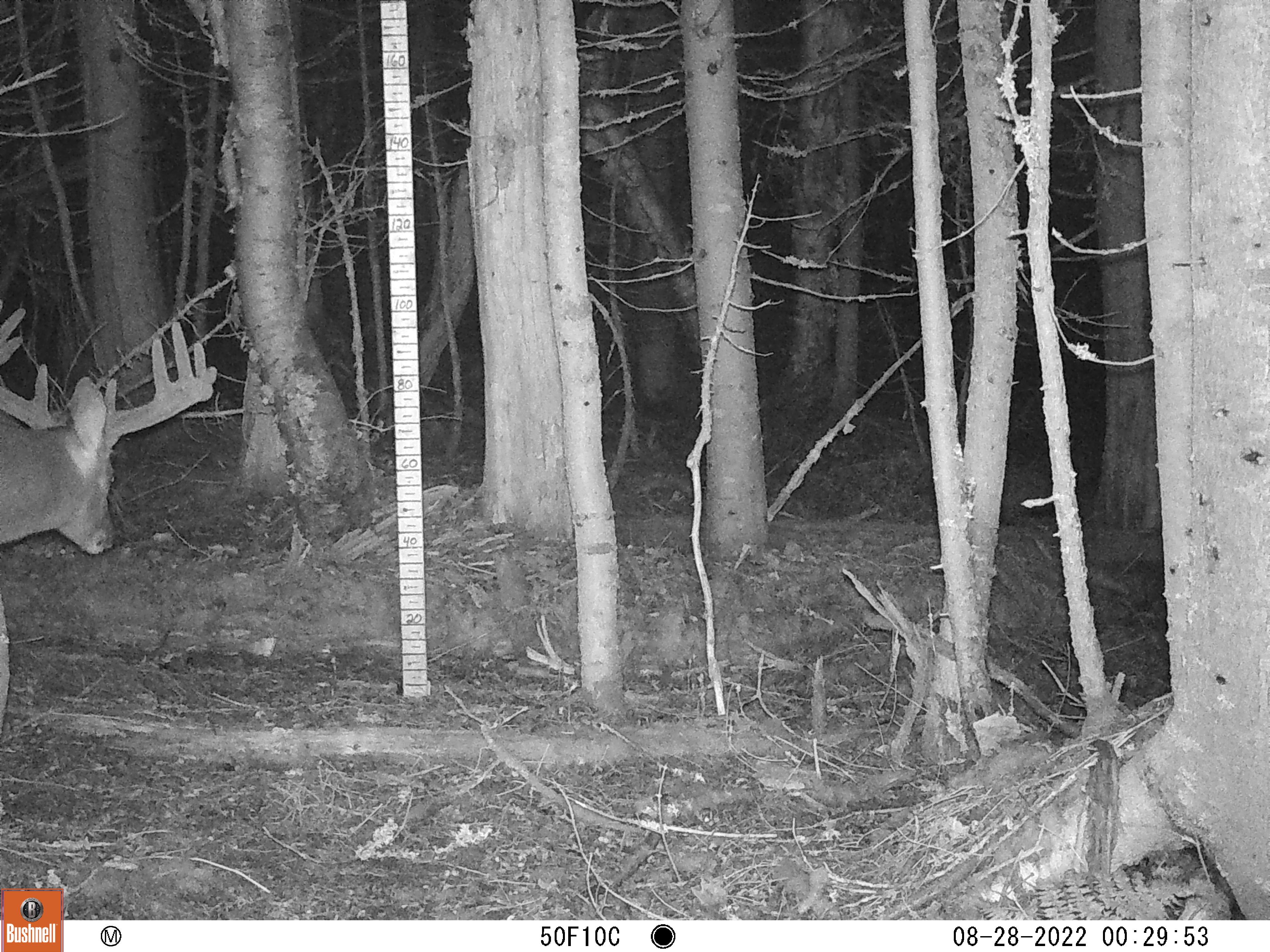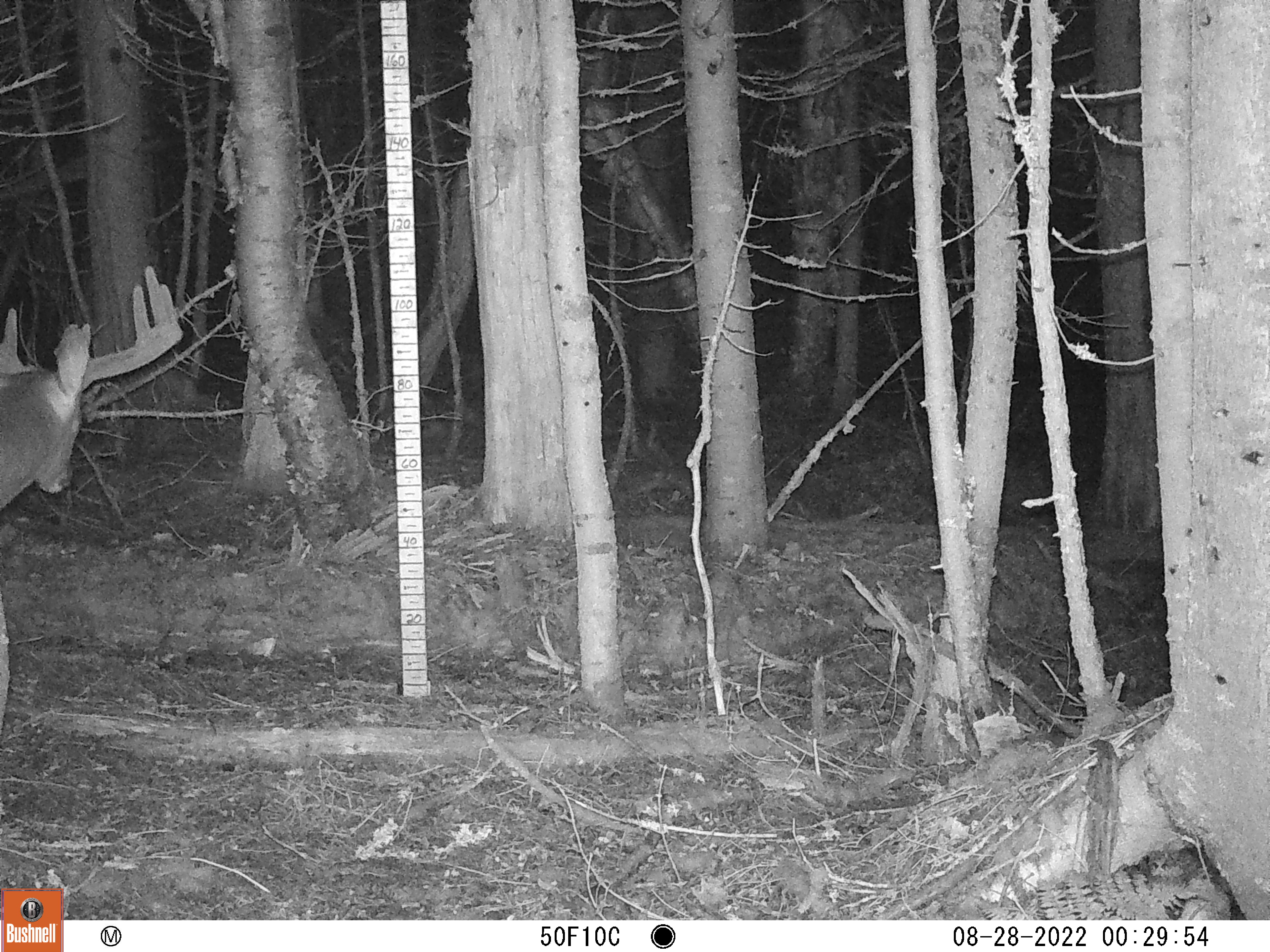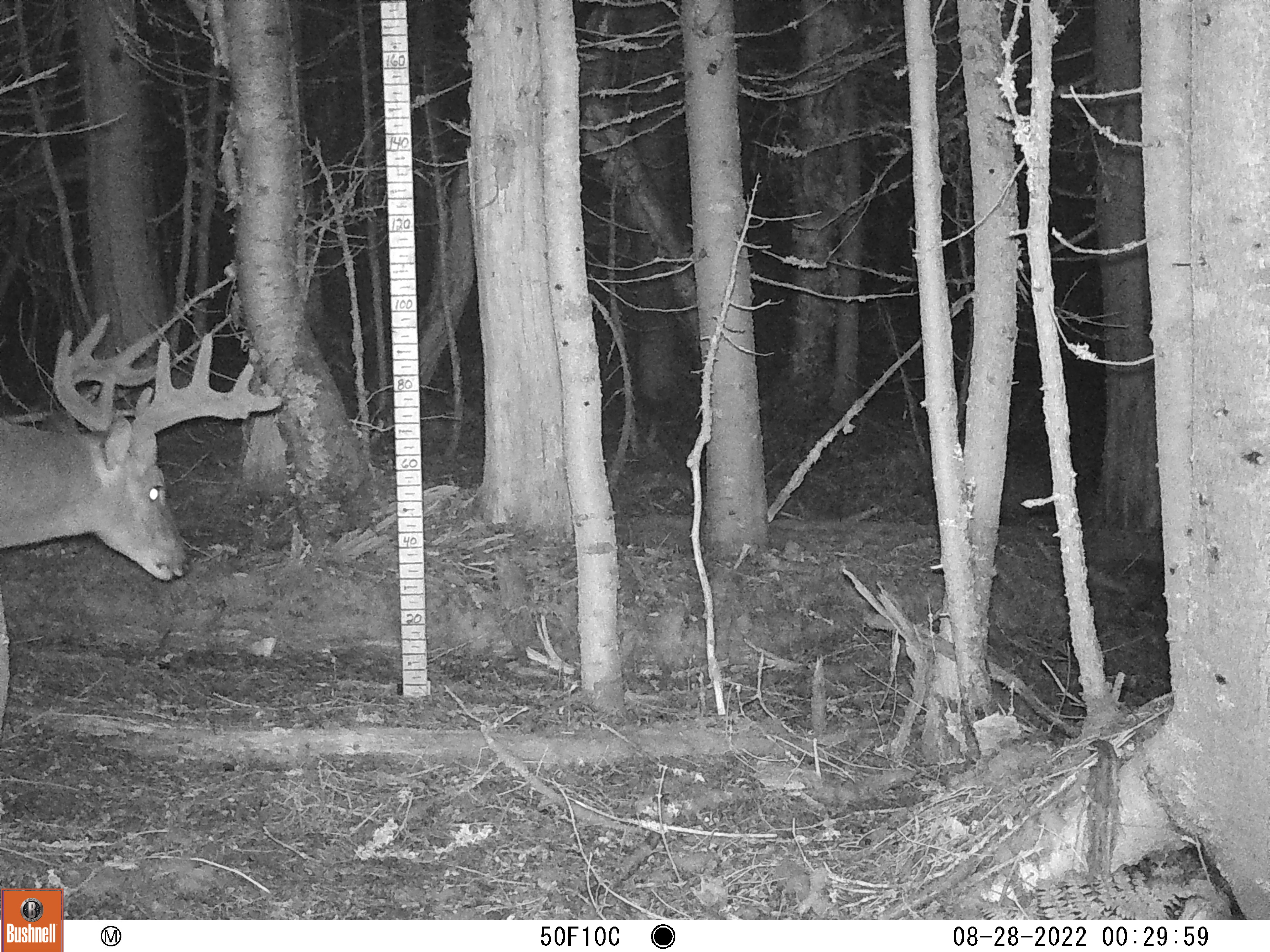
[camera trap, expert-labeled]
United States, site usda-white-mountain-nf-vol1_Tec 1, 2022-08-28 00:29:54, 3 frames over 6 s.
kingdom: Animalia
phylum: Chordata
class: Mammalia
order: Artiodactyla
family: Cervidae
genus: Odocoileus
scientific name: Odocoileus virginianus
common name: white-tailed deer